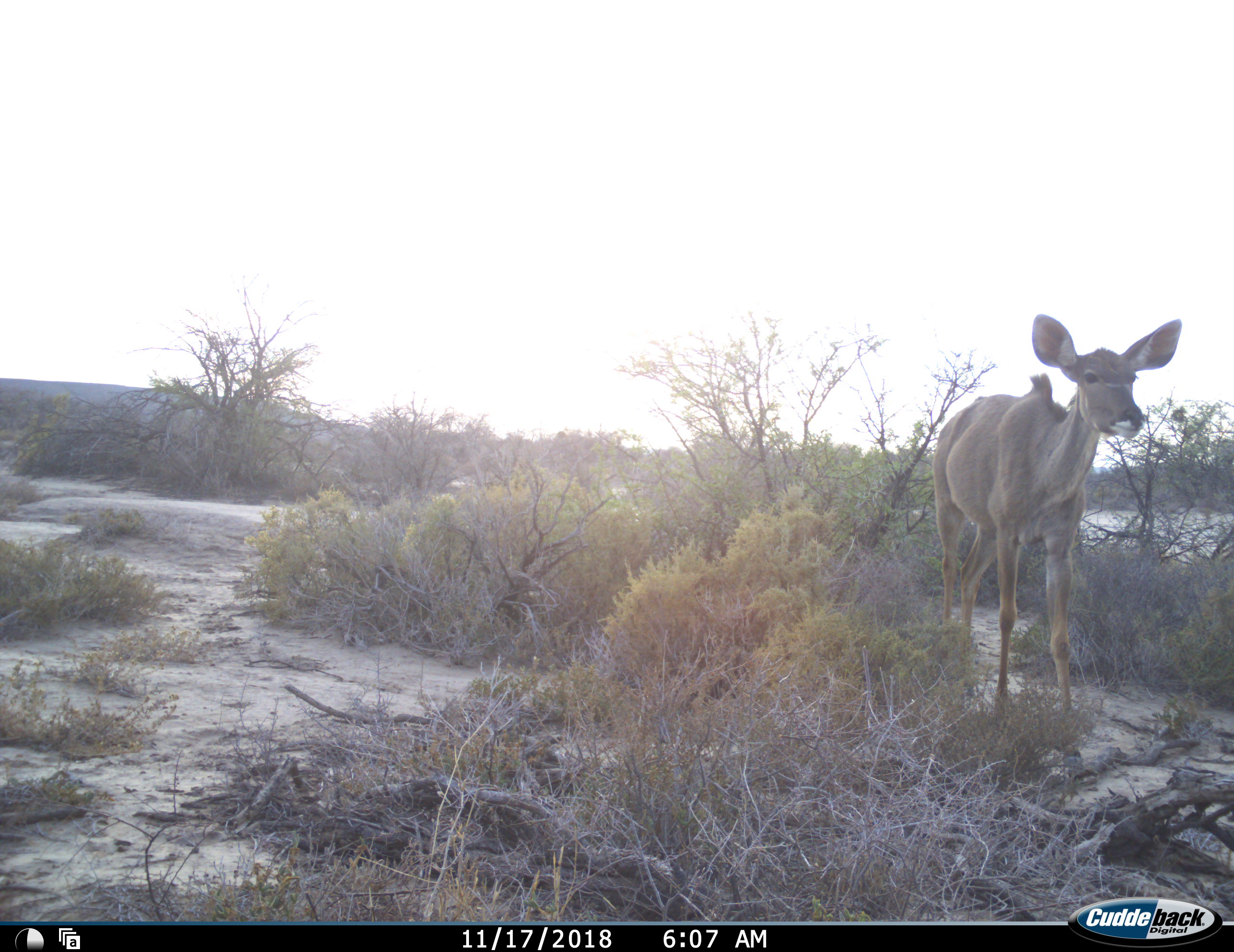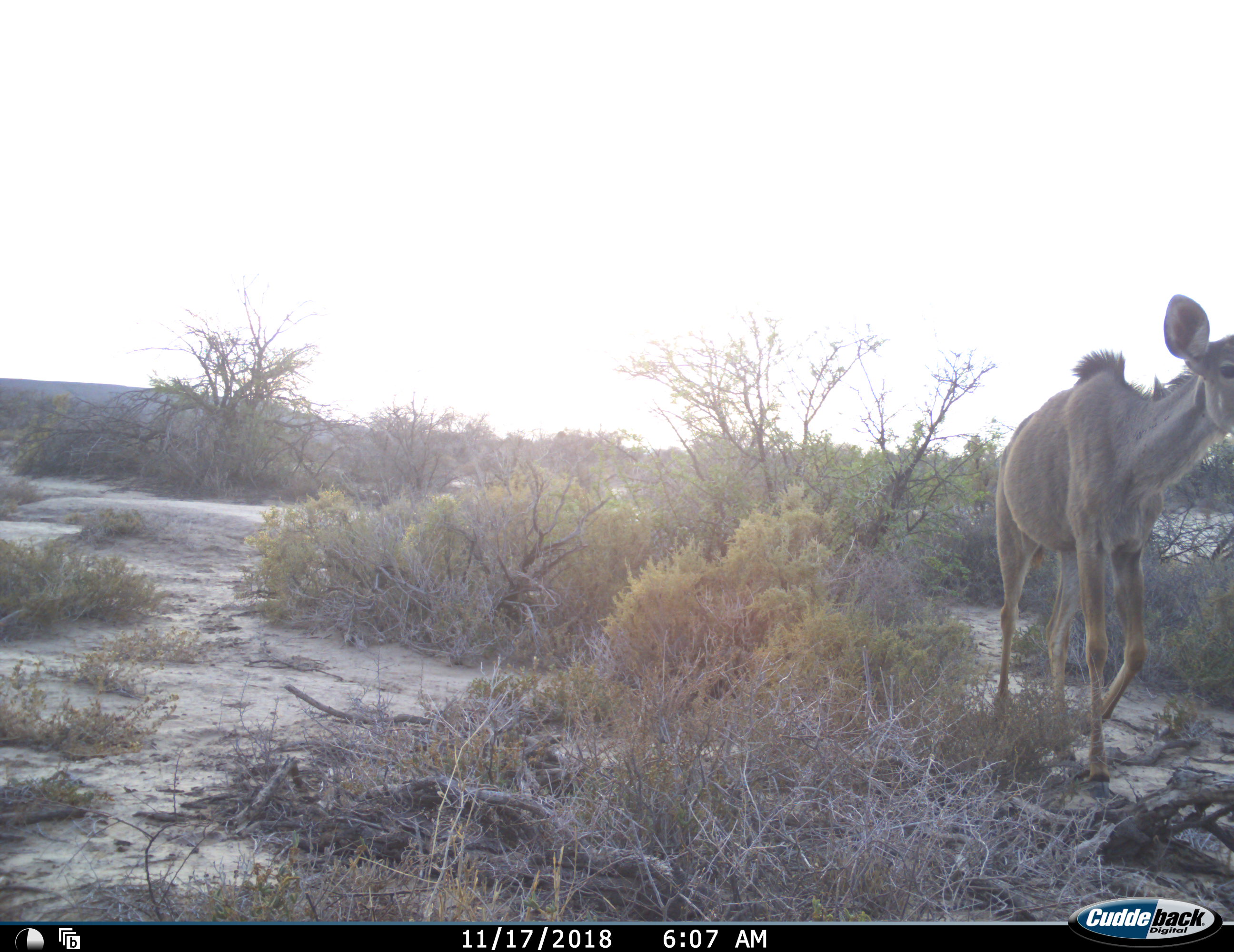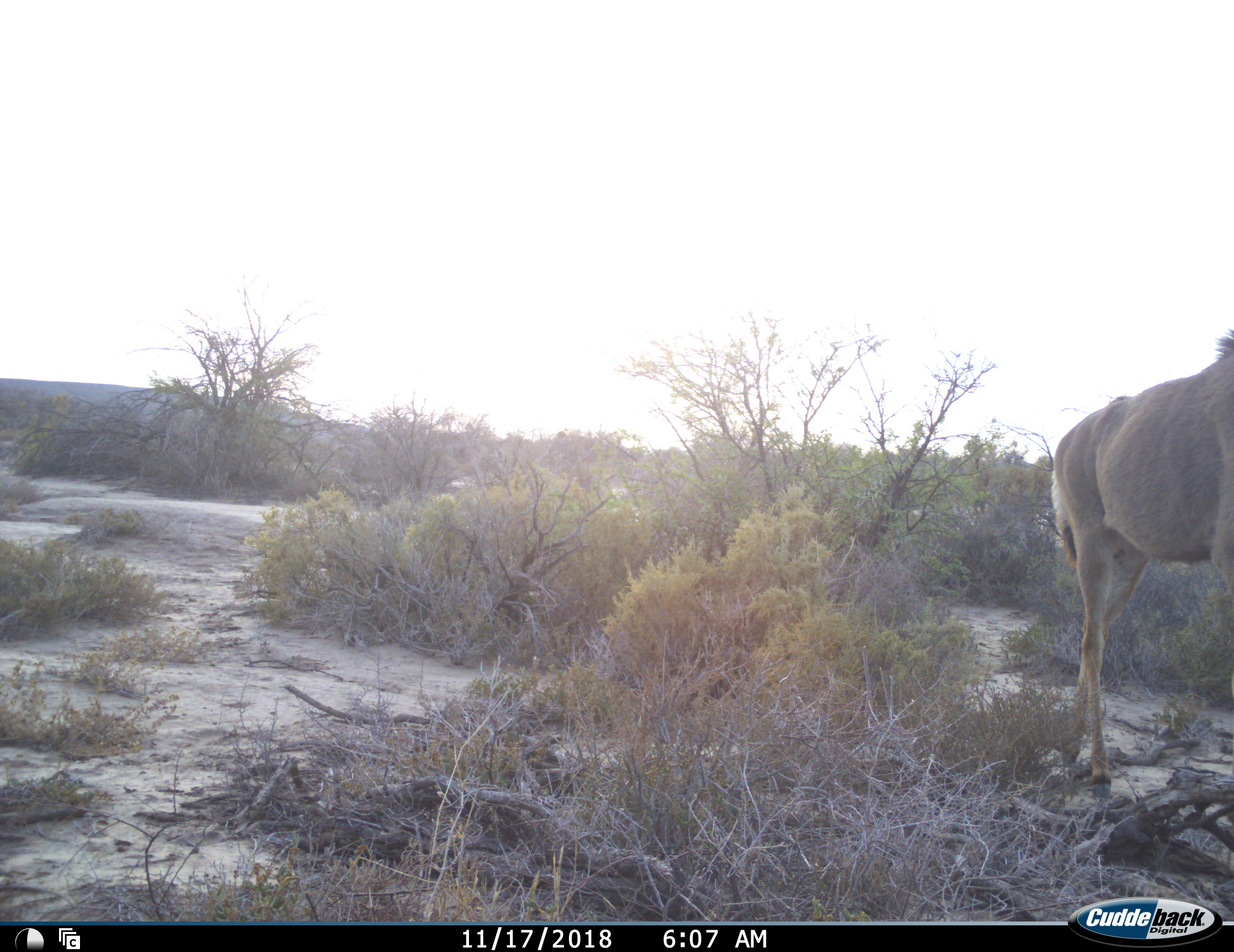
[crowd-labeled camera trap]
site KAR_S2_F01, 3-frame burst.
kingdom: Animalia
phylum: Chordata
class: Mammalia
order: Artiodactyla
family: Bovidae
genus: Tragelaphus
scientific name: Tragelaphus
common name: kudu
Kudu (Tragelaphus), count 1. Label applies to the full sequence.